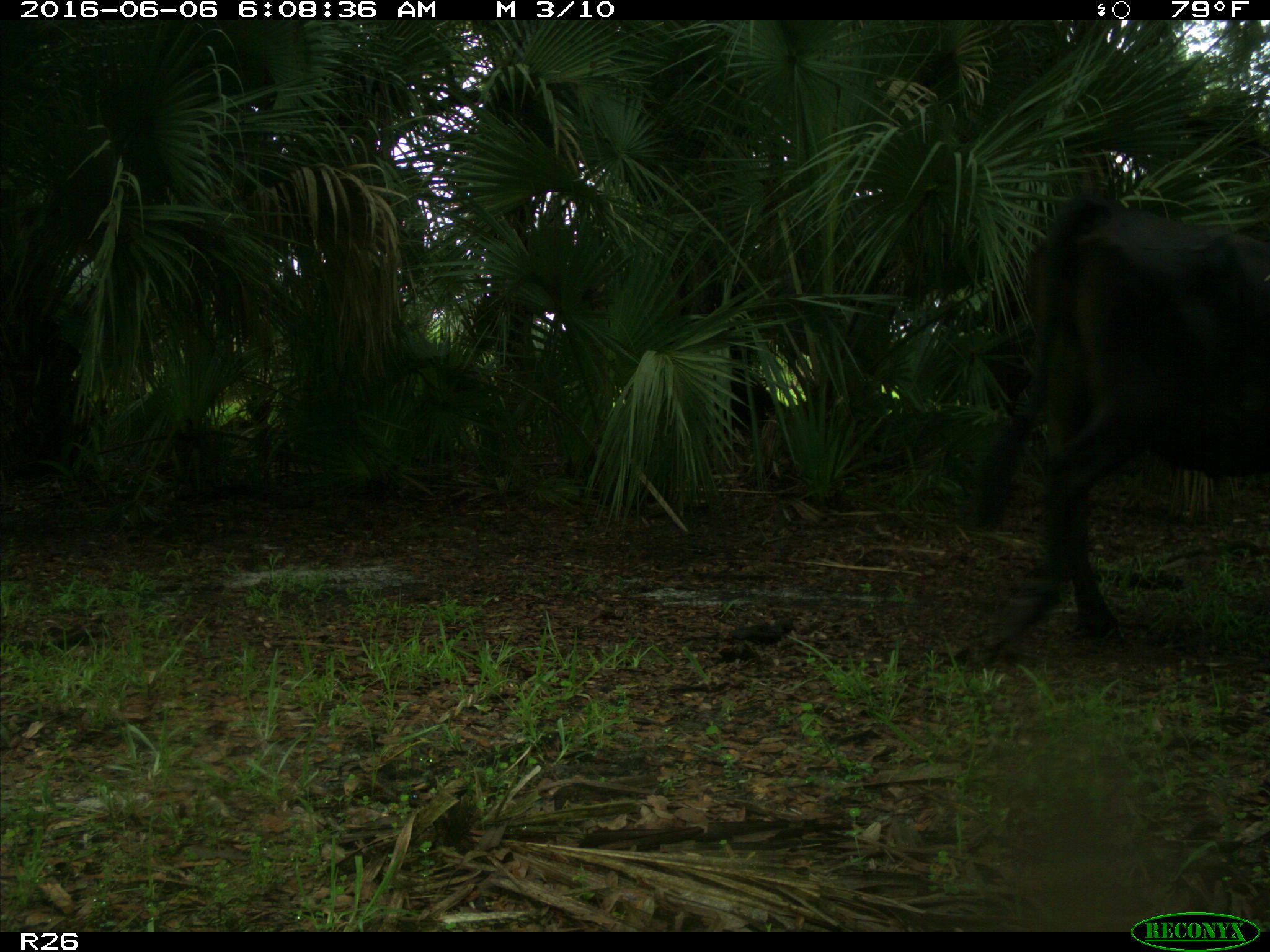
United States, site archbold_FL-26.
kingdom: Animalia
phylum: Chordata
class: Mammalia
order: Artiodactyla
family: Bovidae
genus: Bos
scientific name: Bos taurus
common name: domestic cow